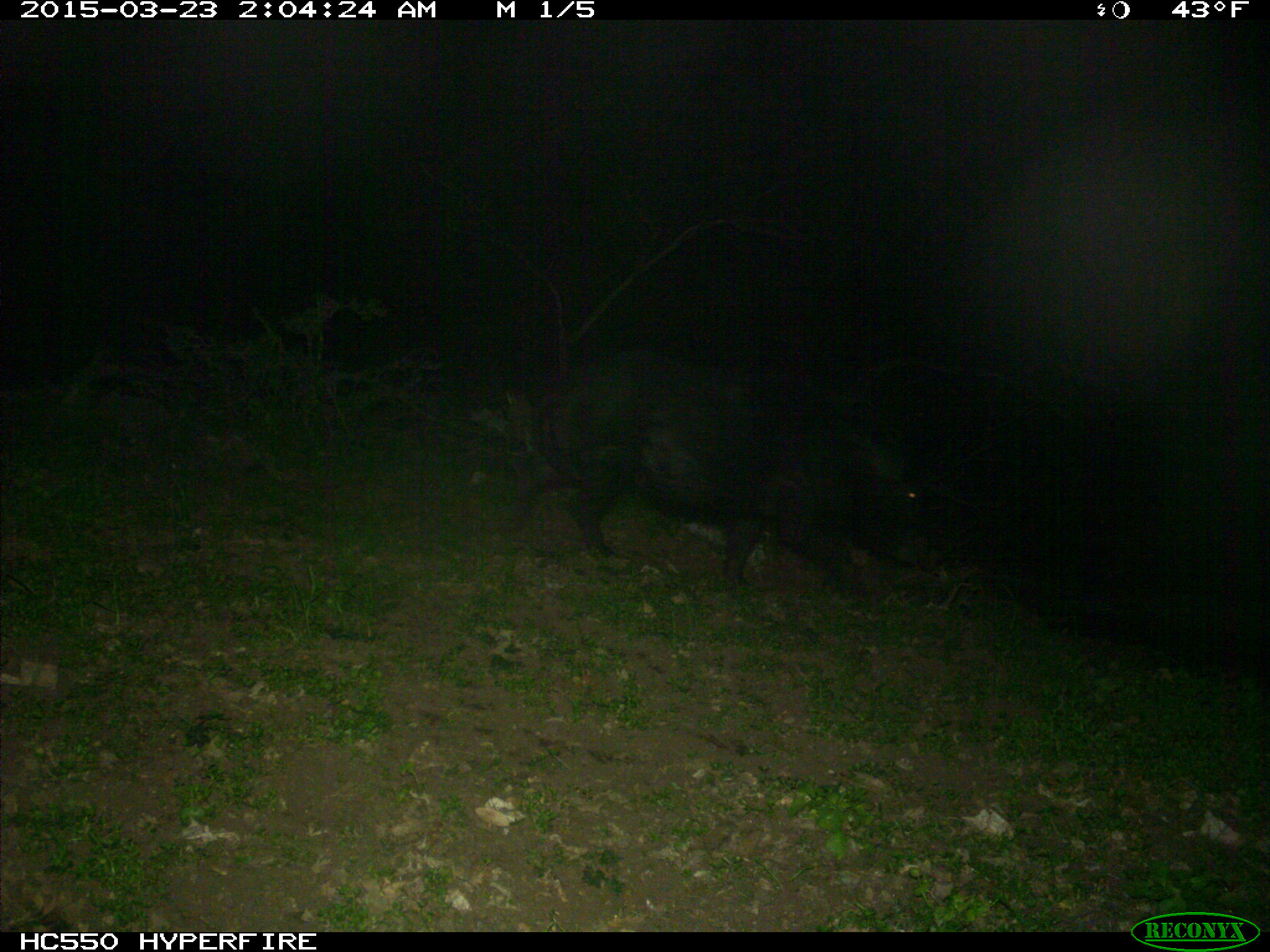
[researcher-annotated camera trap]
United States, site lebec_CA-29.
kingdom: Animalia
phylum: Chordata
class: Mammalia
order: Artiodactyla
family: Suidae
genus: Sus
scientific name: Sus scrofa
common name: wild boar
Sus scrofa (wild boar).